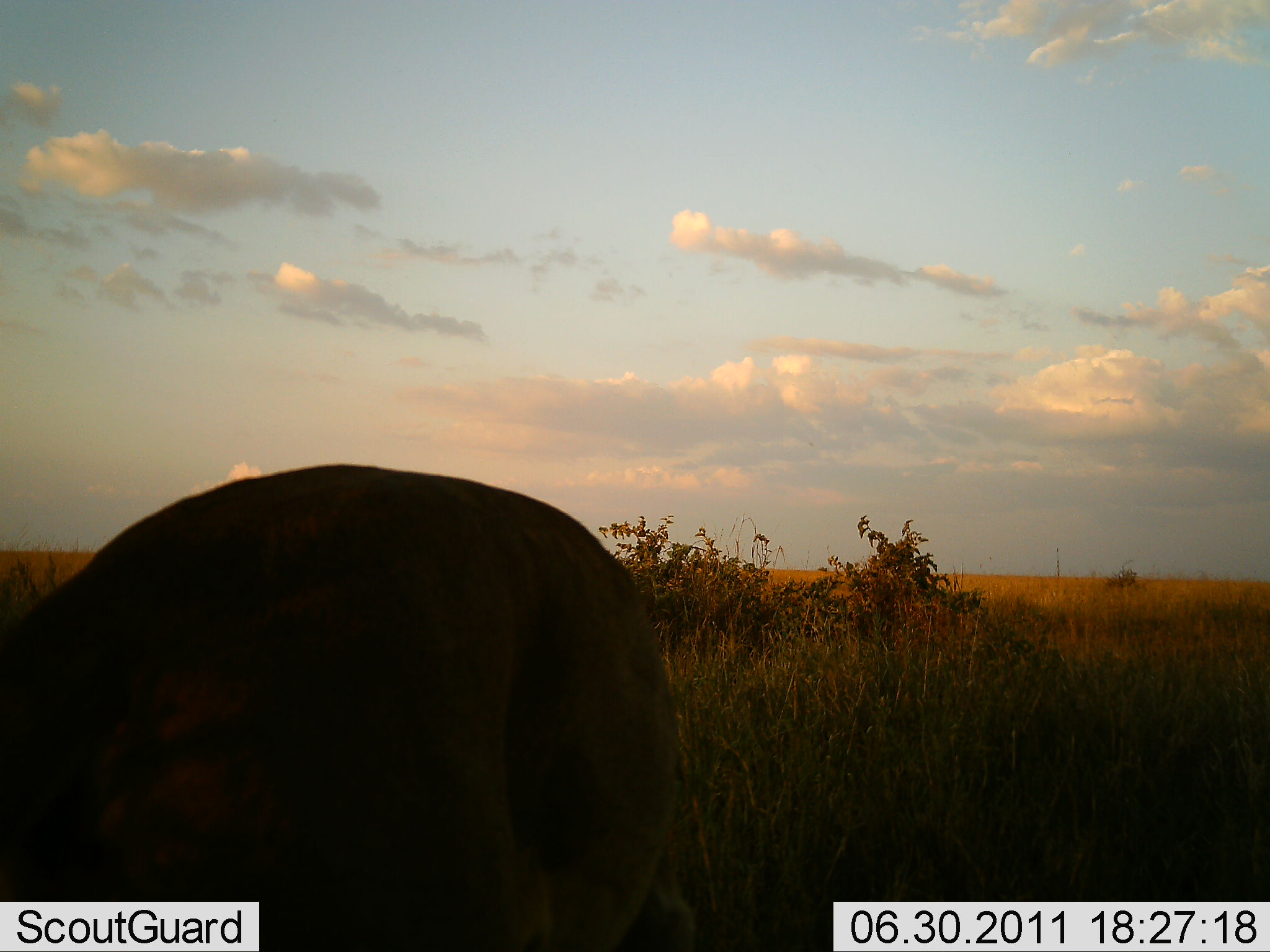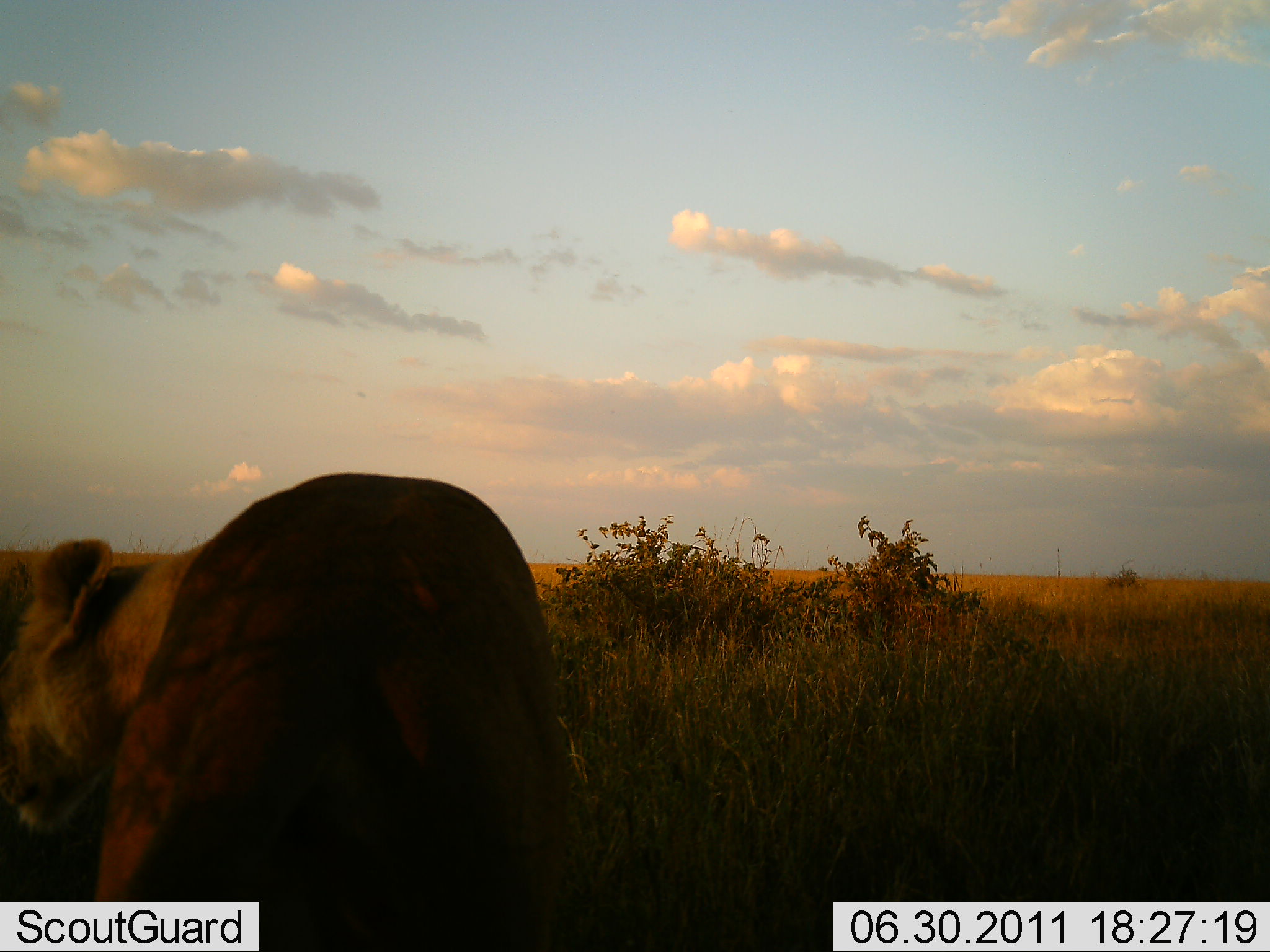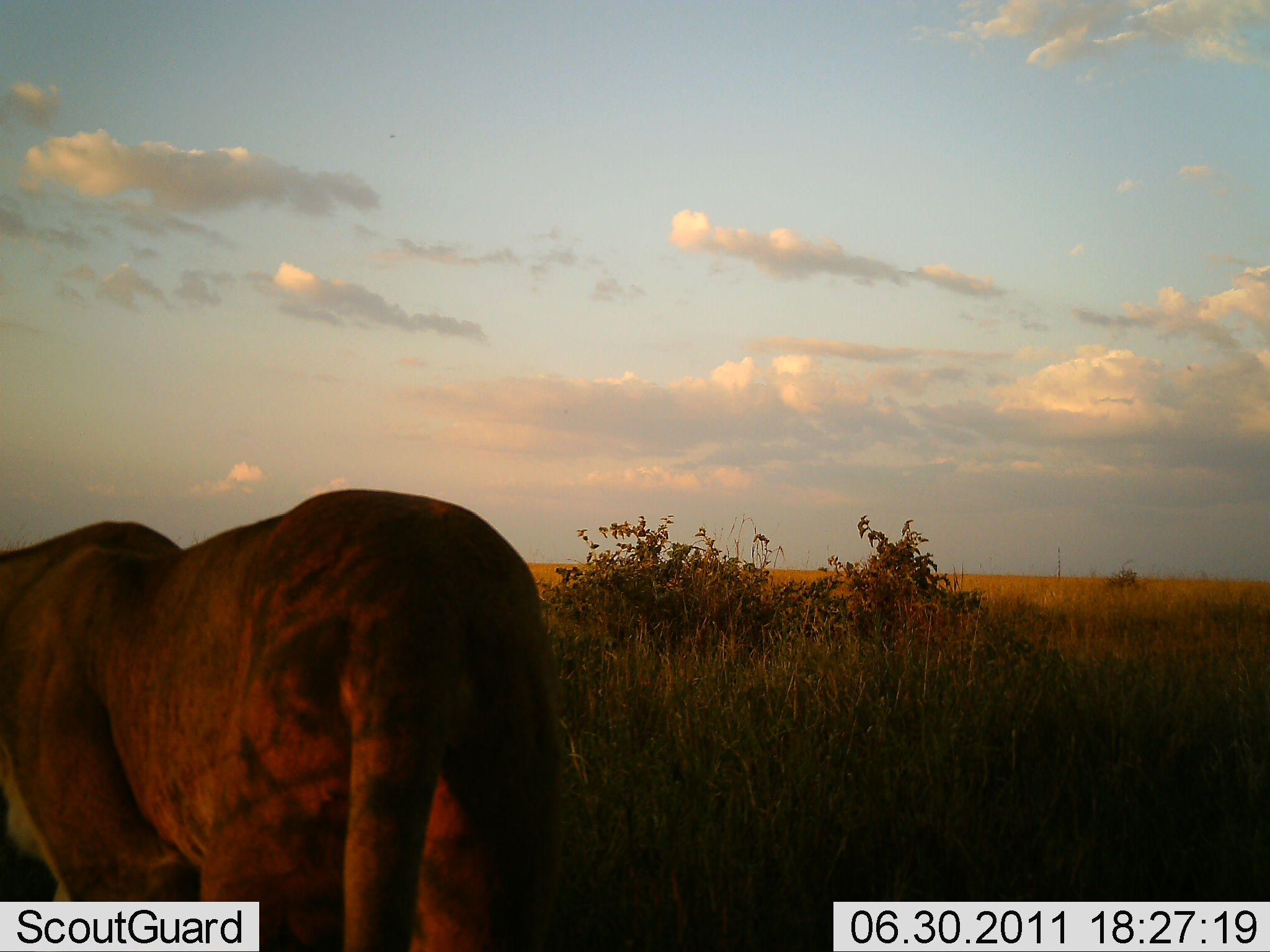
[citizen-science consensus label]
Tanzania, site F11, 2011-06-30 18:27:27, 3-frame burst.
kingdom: Animalia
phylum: Chordata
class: Mammalia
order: Carnivora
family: Felidae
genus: Panthera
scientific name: Panthera leo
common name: lion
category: lionfemale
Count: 1.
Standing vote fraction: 8%.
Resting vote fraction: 0%.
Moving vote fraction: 85%.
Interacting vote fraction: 8%.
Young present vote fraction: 0%.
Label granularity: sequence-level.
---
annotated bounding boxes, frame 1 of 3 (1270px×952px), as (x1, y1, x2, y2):
animal: (0, 465, 712, 951)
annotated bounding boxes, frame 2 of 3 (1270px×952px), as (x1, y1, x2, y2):
animal: (0, 472, 597, 952)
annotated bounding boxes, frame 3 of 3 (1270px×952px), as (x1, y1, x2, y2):
animal: (0, 486, 614, 952)